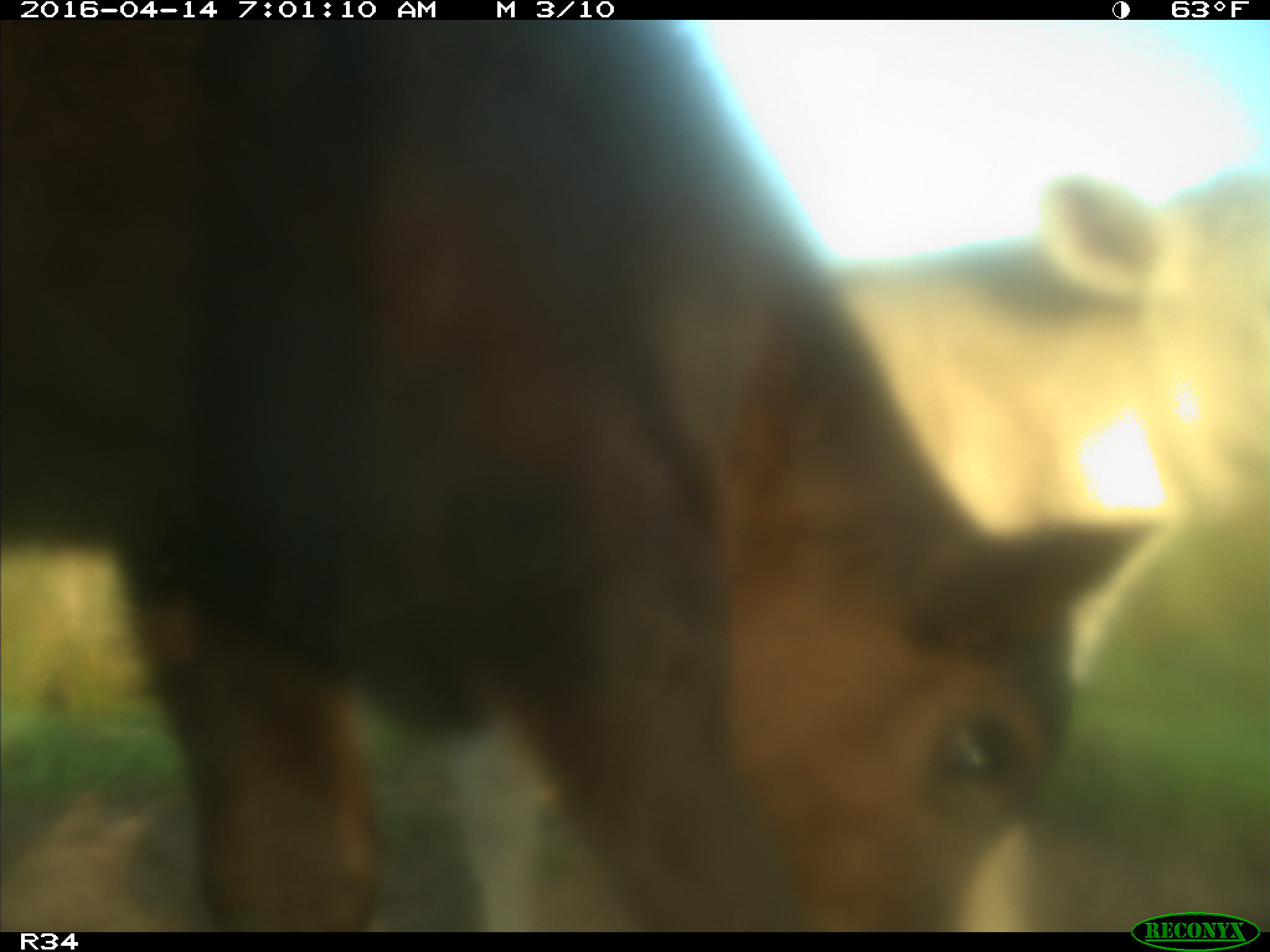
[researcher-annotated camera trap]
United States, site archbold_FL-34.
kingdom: Animalia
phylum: Chordata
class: Mammalia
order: Artiodactyla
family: Bovidae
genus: Bos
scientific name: Bos taurus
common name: domestic cow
Bos taurus (domestic cow).